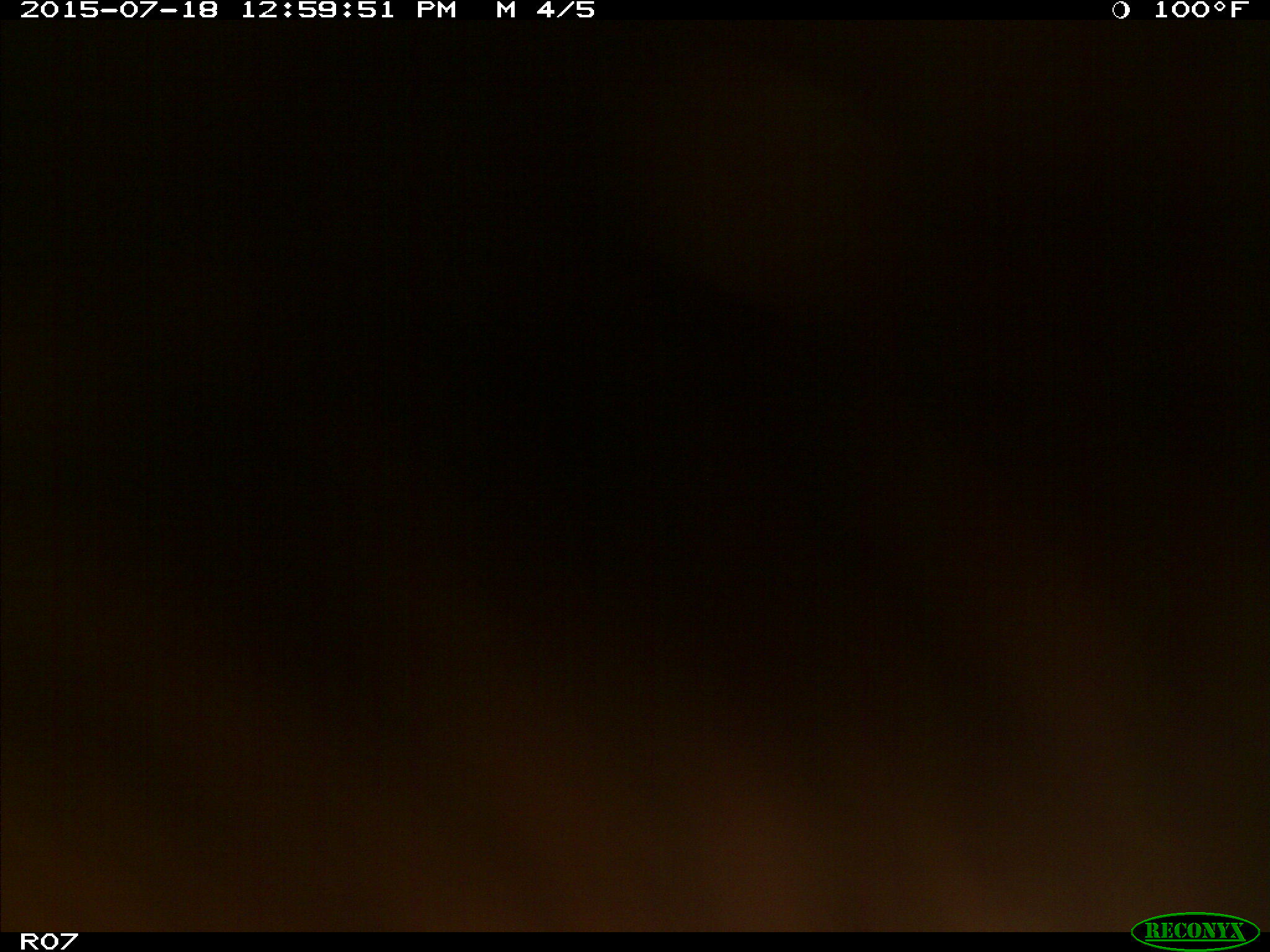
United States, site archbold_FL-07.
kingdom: Animalia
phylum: Chordata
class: Mammalia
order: Artiodactyla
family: Bovidae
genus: Bos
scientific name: Bos taurus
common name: domestic cow